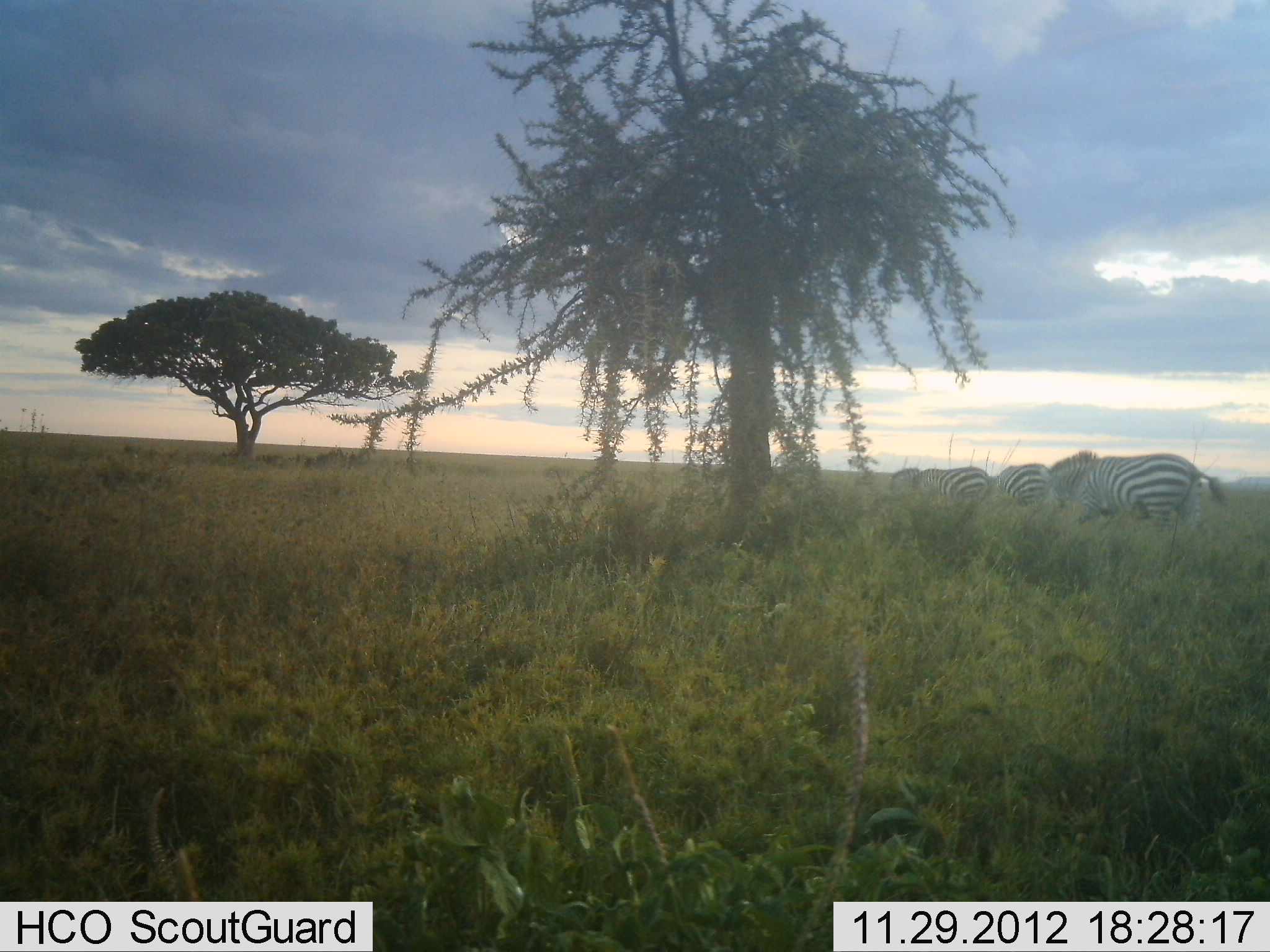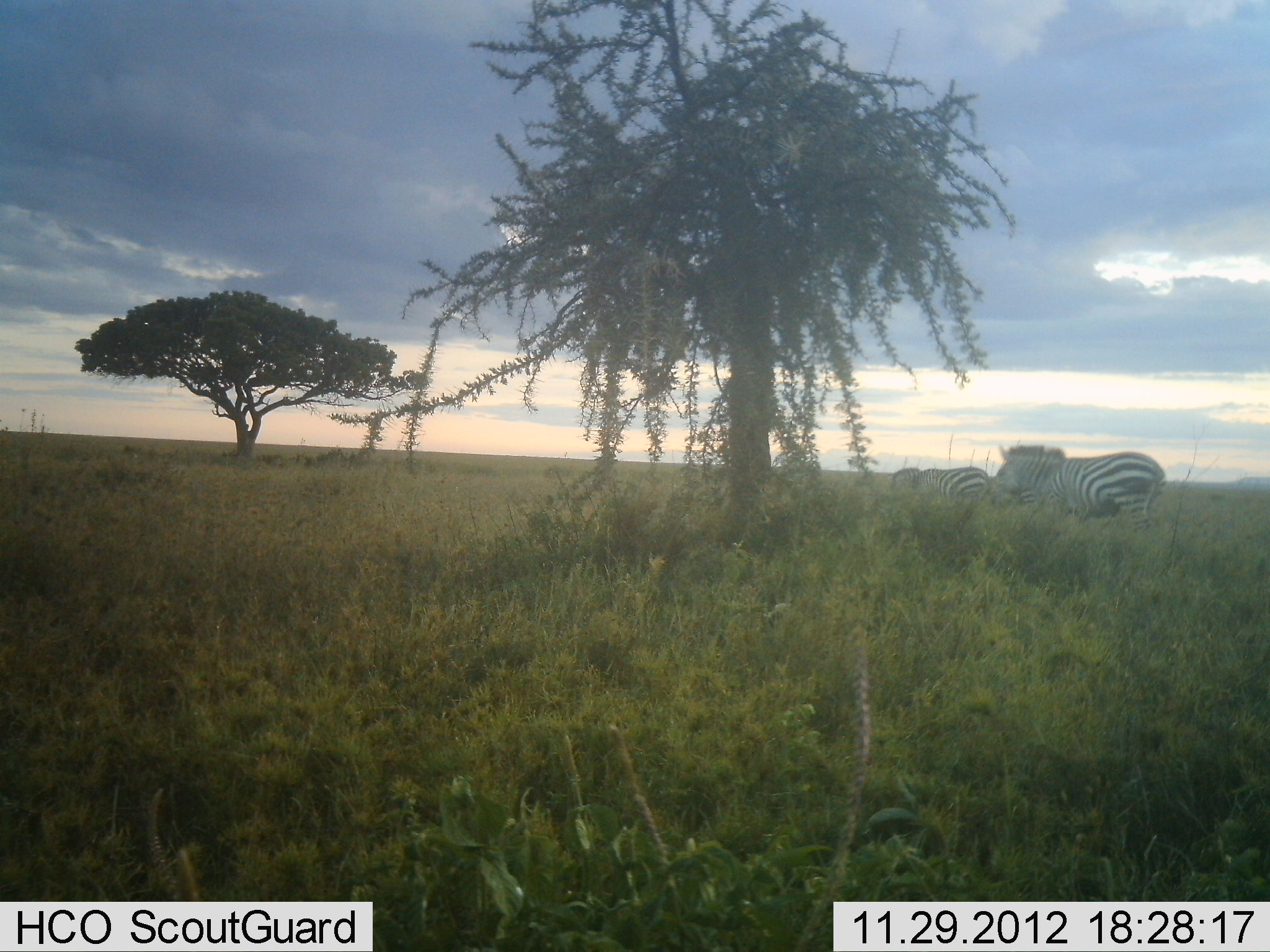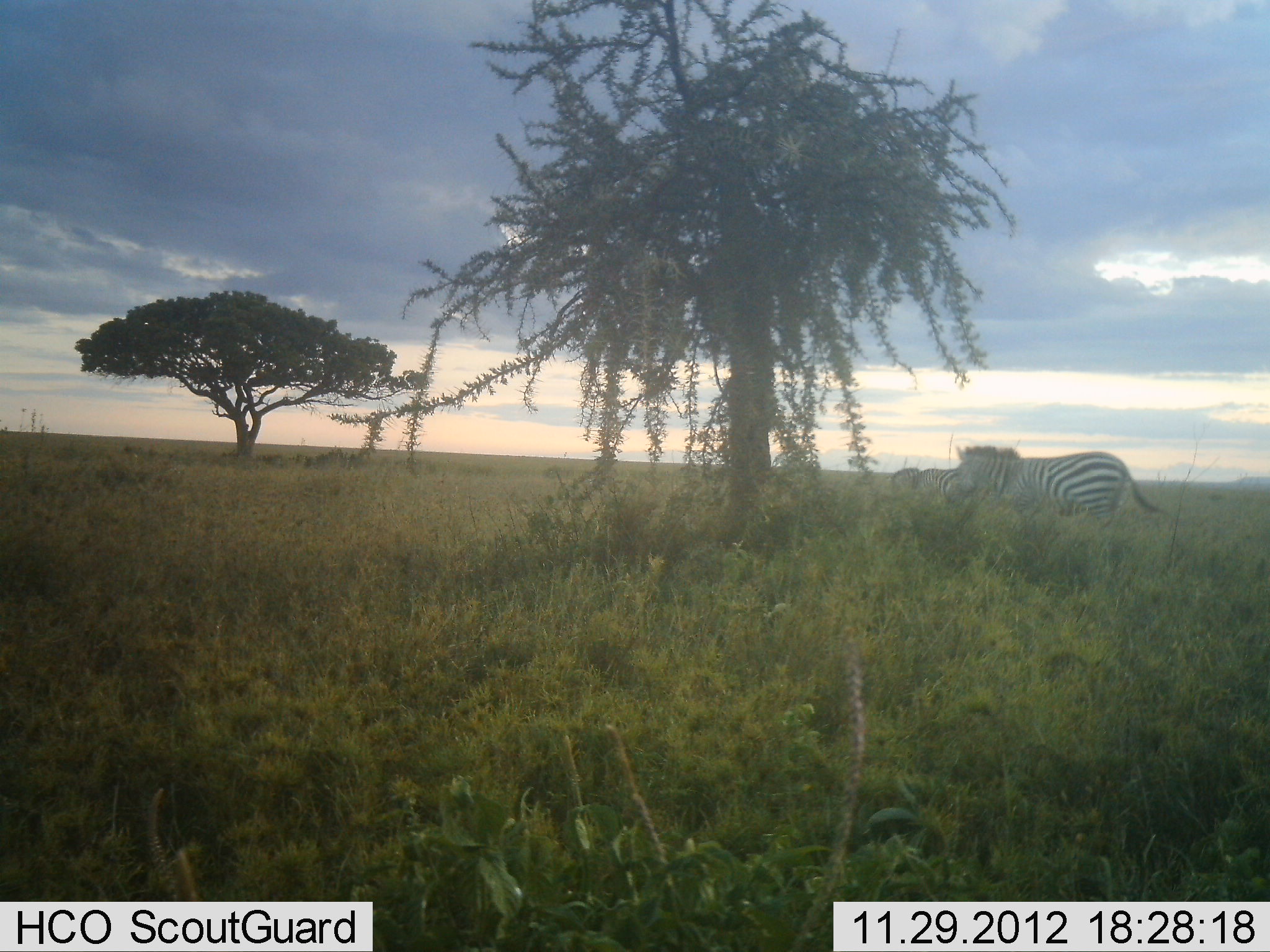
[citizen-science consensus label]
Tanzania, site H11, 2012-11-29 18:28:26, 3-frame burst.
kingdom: Animalia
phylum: Chordata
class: Mammalia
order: Perissodactyla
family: Equidae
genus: Equus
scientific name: Equus quagga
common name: plains zebra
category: zebra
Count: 3.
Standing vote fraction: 70%.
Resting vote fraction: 0%.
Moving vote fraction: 80%.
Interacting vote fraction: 10%.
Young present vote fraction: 0%.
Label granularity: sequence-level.